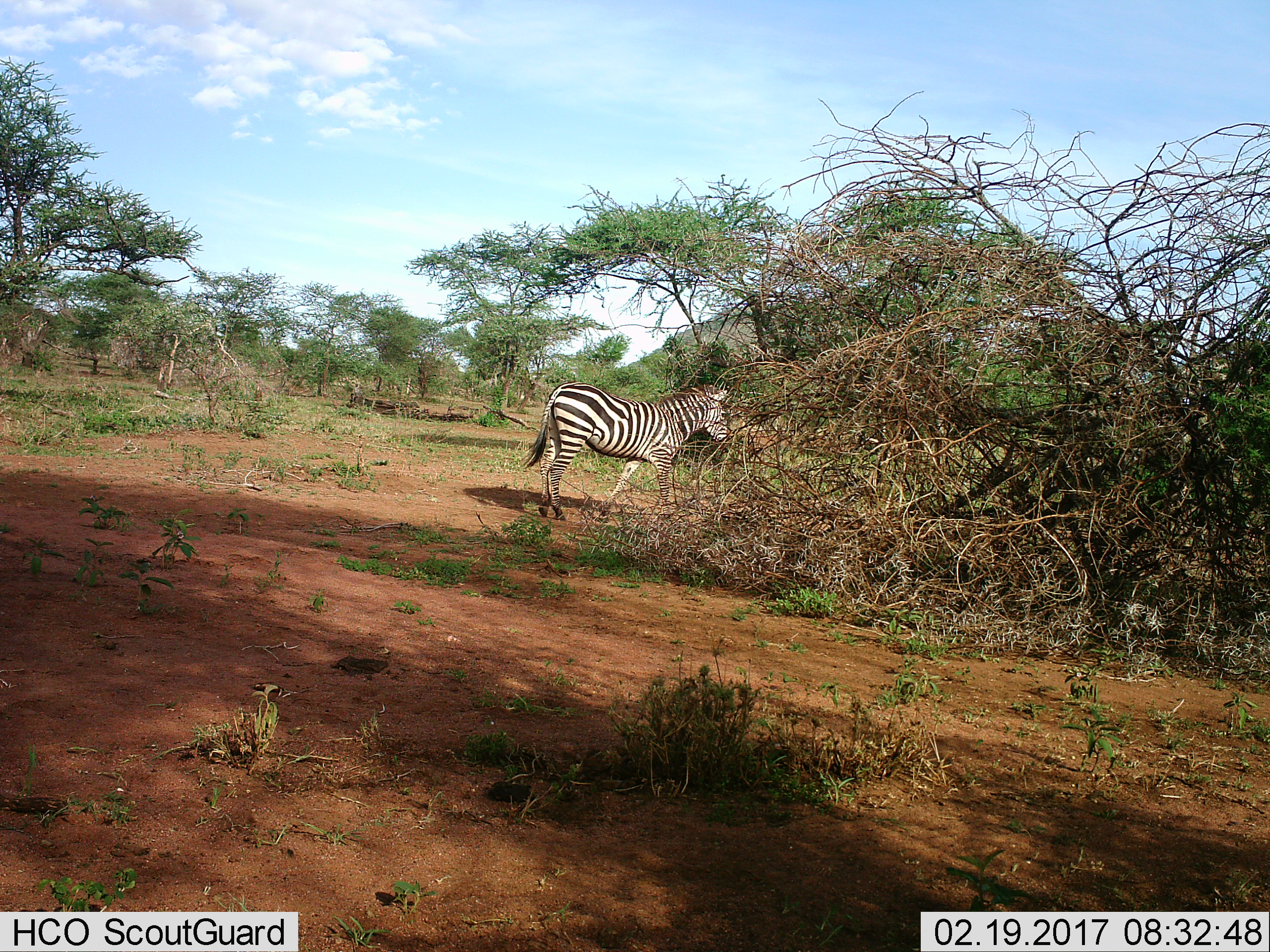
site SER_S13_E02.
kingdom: Animalia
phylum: Chordata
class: Mammalia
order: Perissodactyla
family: Equidae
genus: Equus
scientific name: Equus quagga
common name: plains zebra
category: zebraplains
Zebraplains (plains zebra) (Equus quagga), count 1. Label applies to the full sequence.